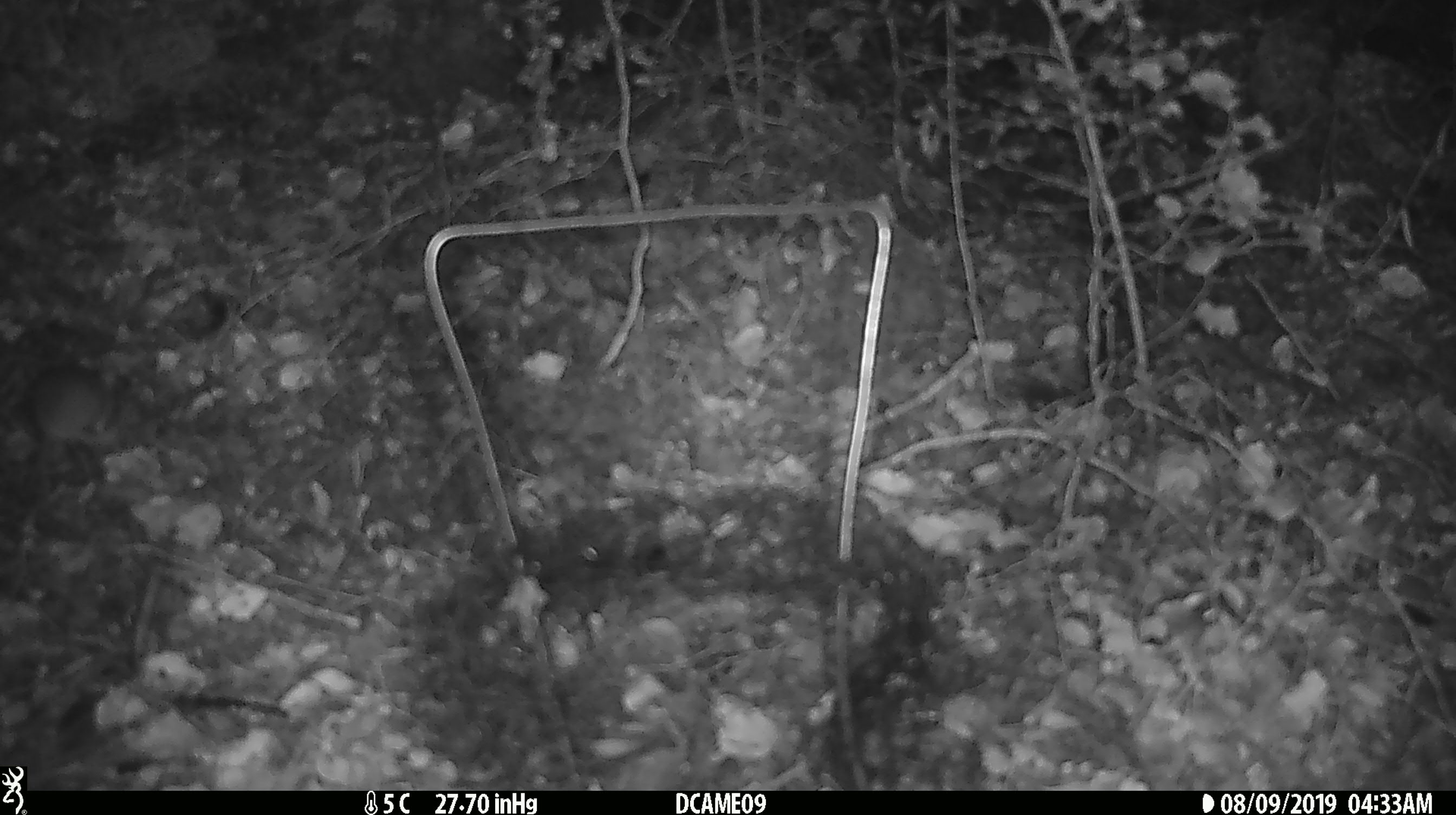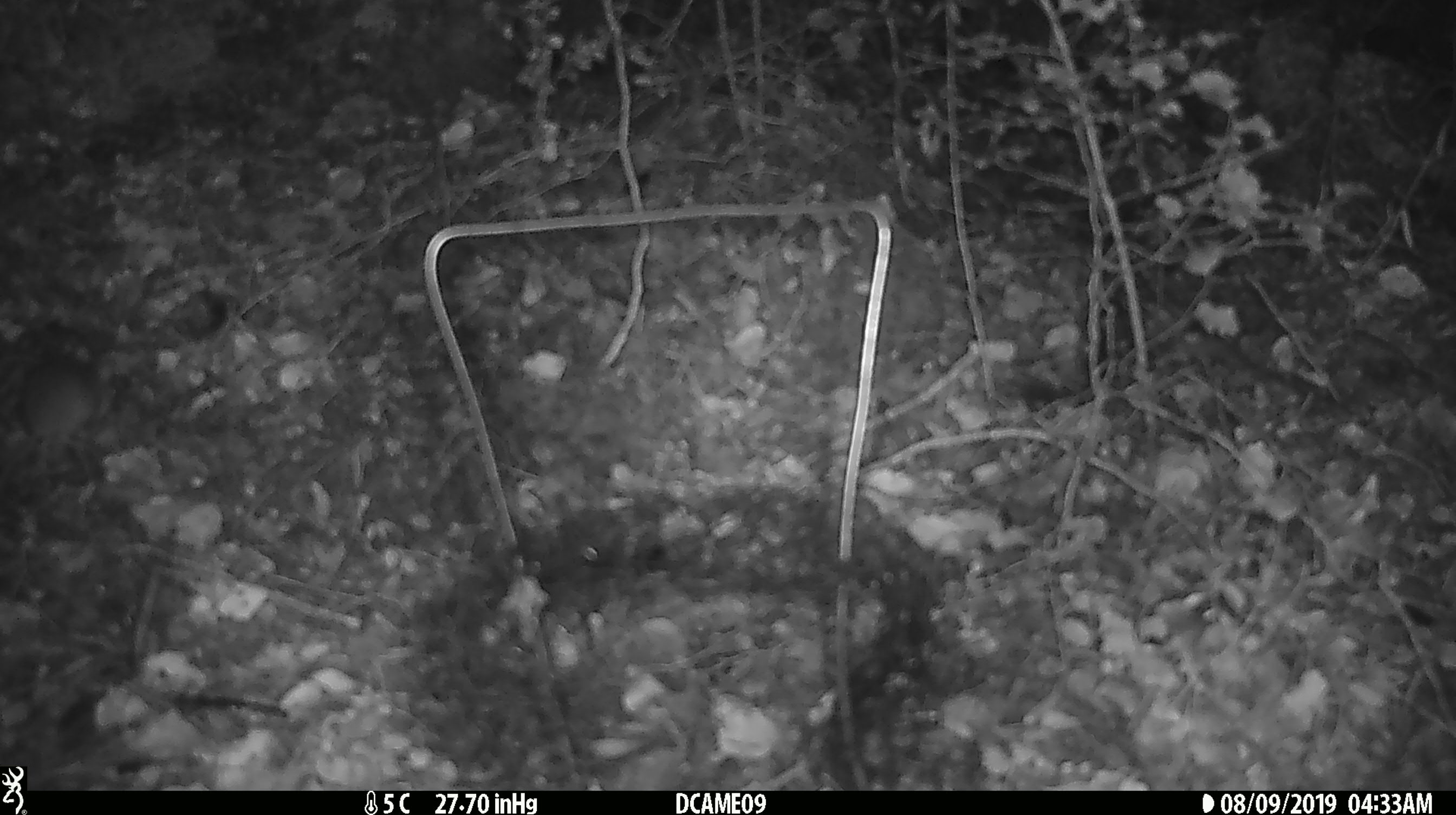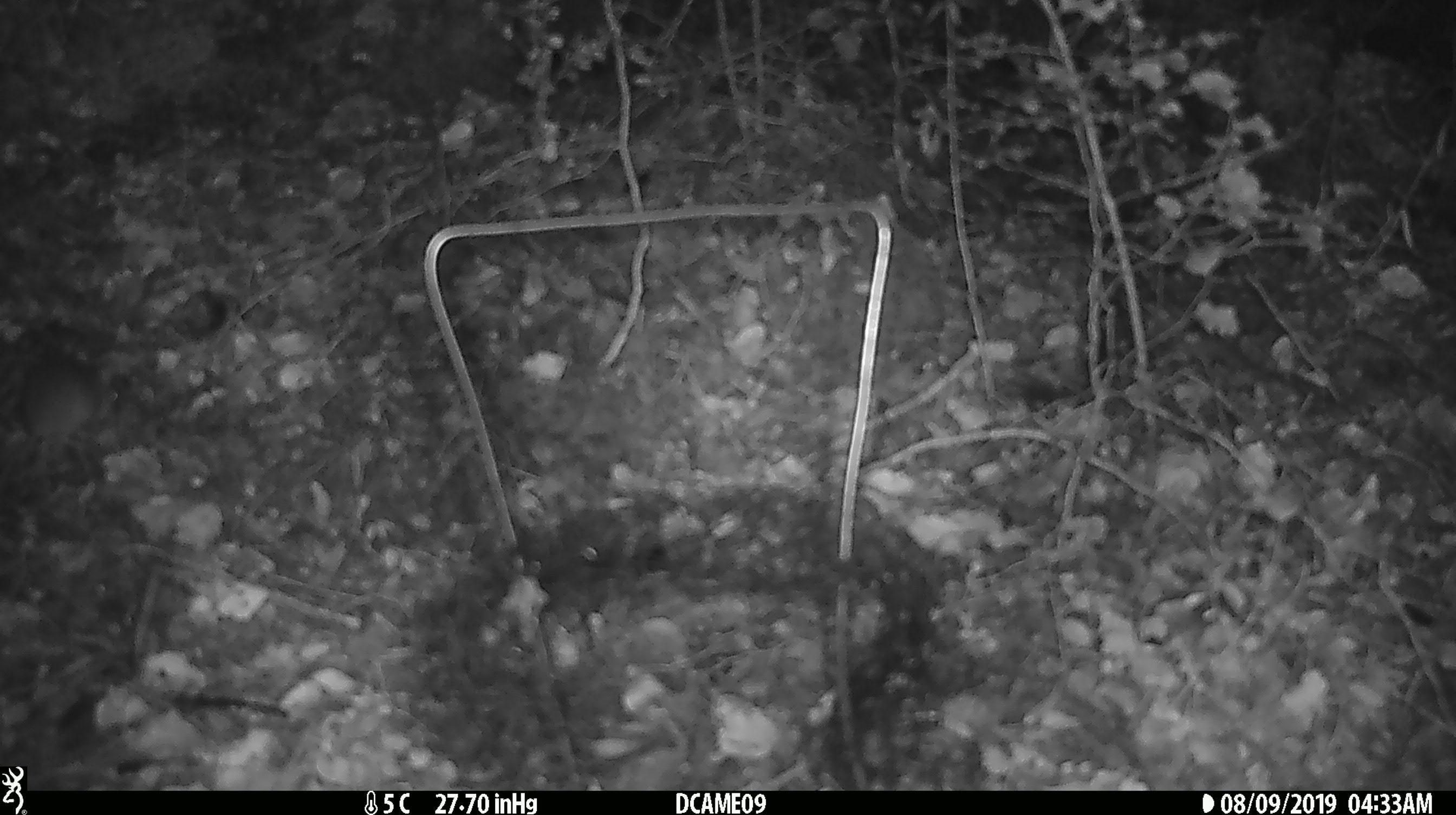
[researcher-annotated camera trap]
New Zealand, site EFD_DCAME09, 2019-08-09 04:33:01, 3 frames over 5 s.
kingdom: Animalia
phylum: Chordata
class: Mammalia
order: Rodentia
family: Muridae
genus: Mus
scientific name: Mus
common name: mouse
Mouse (Mus).